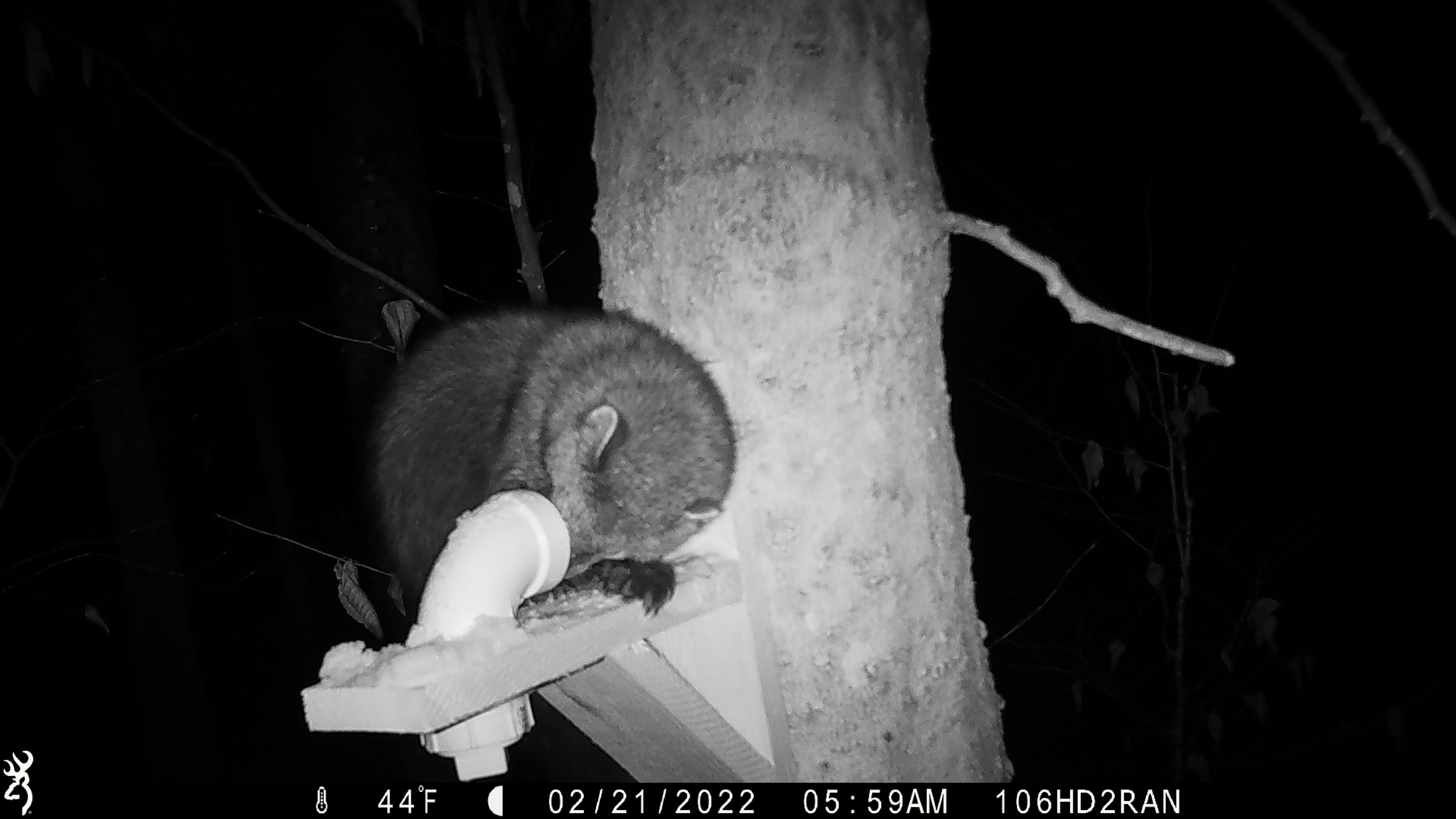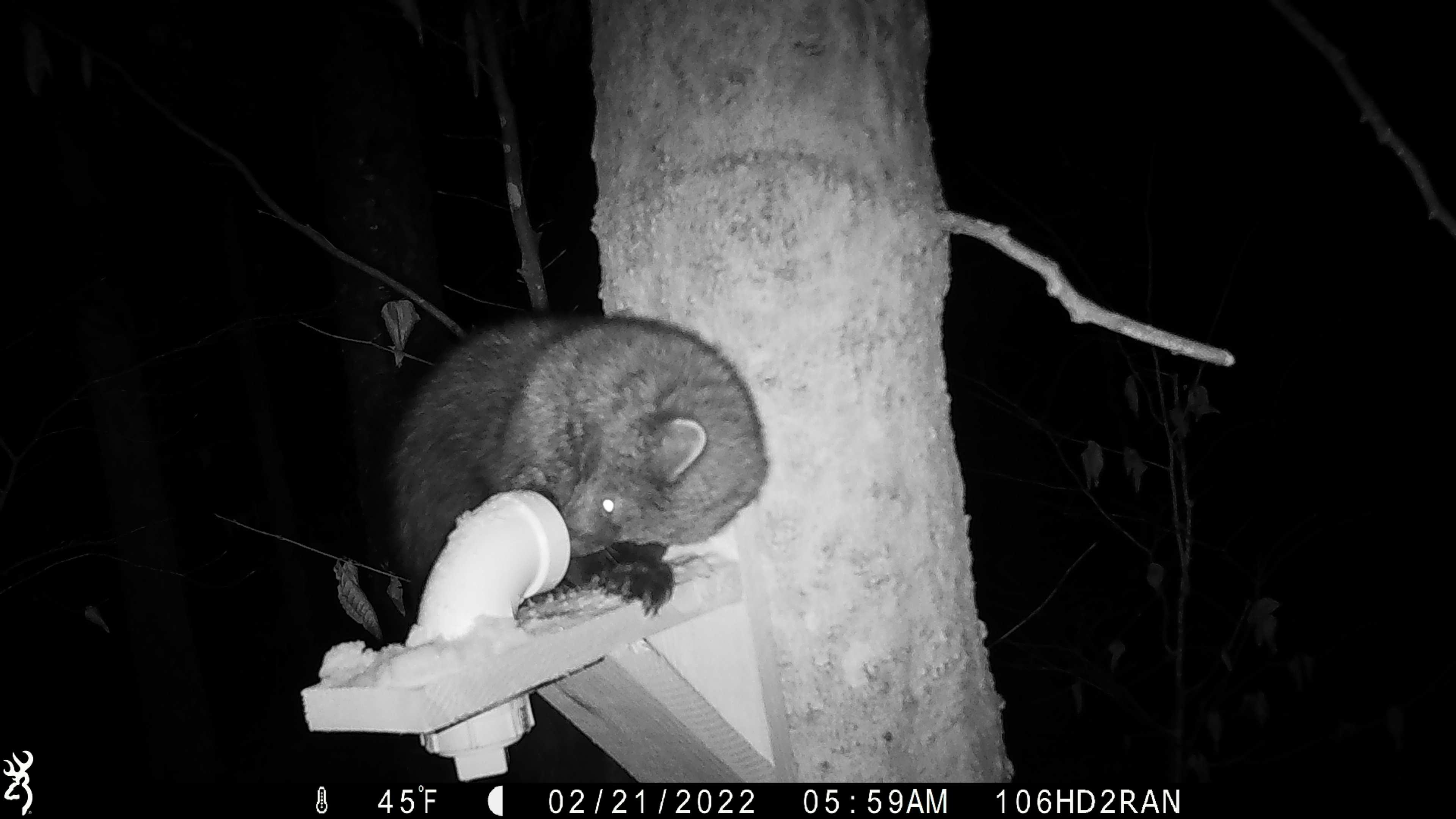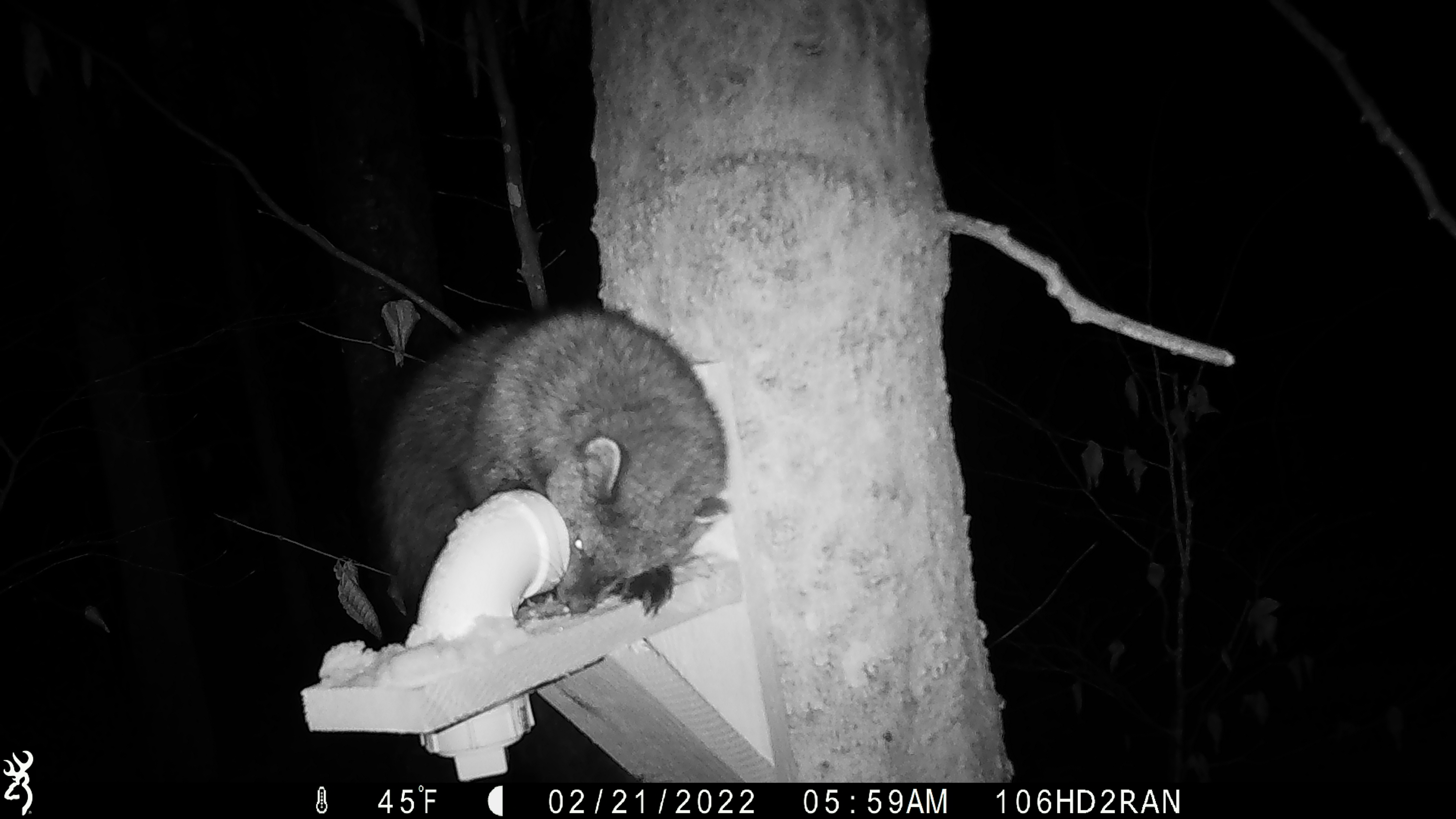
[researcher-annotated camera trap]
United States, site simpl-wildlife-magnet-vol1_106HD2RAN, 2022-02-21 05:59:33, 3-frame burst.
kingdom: Animalia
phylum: Chordata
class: Mammalia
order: Carnivora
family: Mustelidae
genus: Pekania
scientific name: Pekania pennanti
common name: fisher